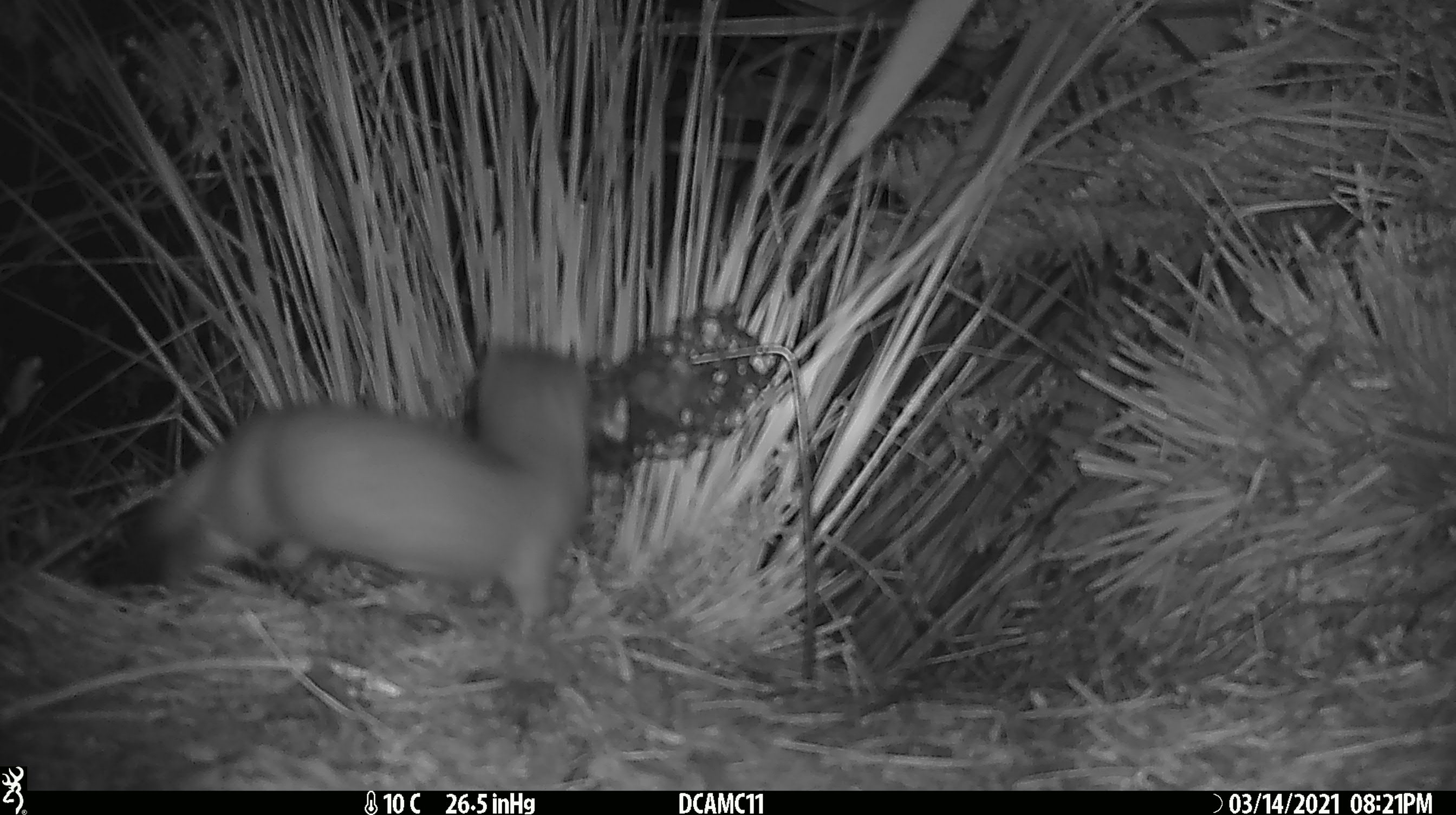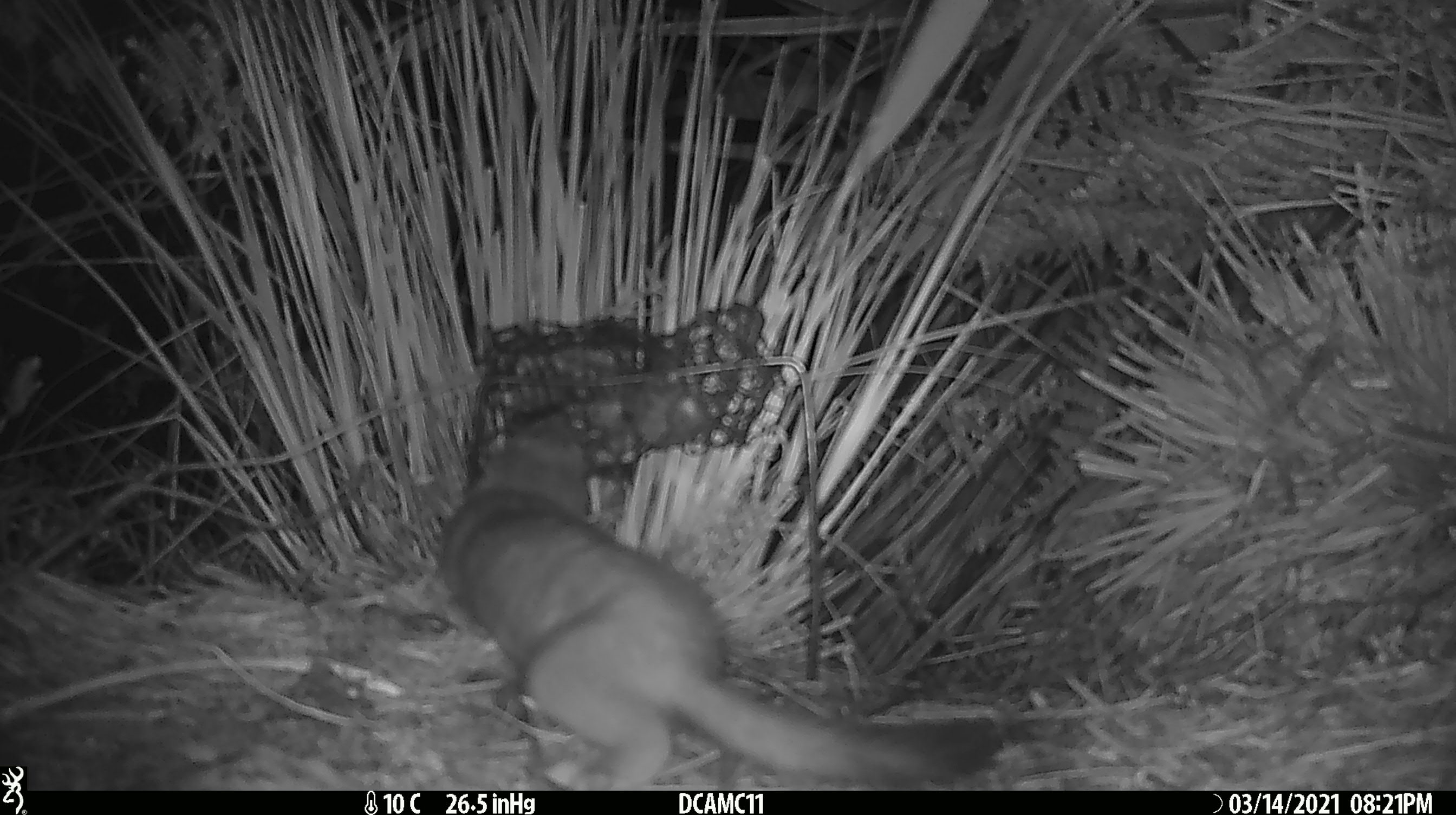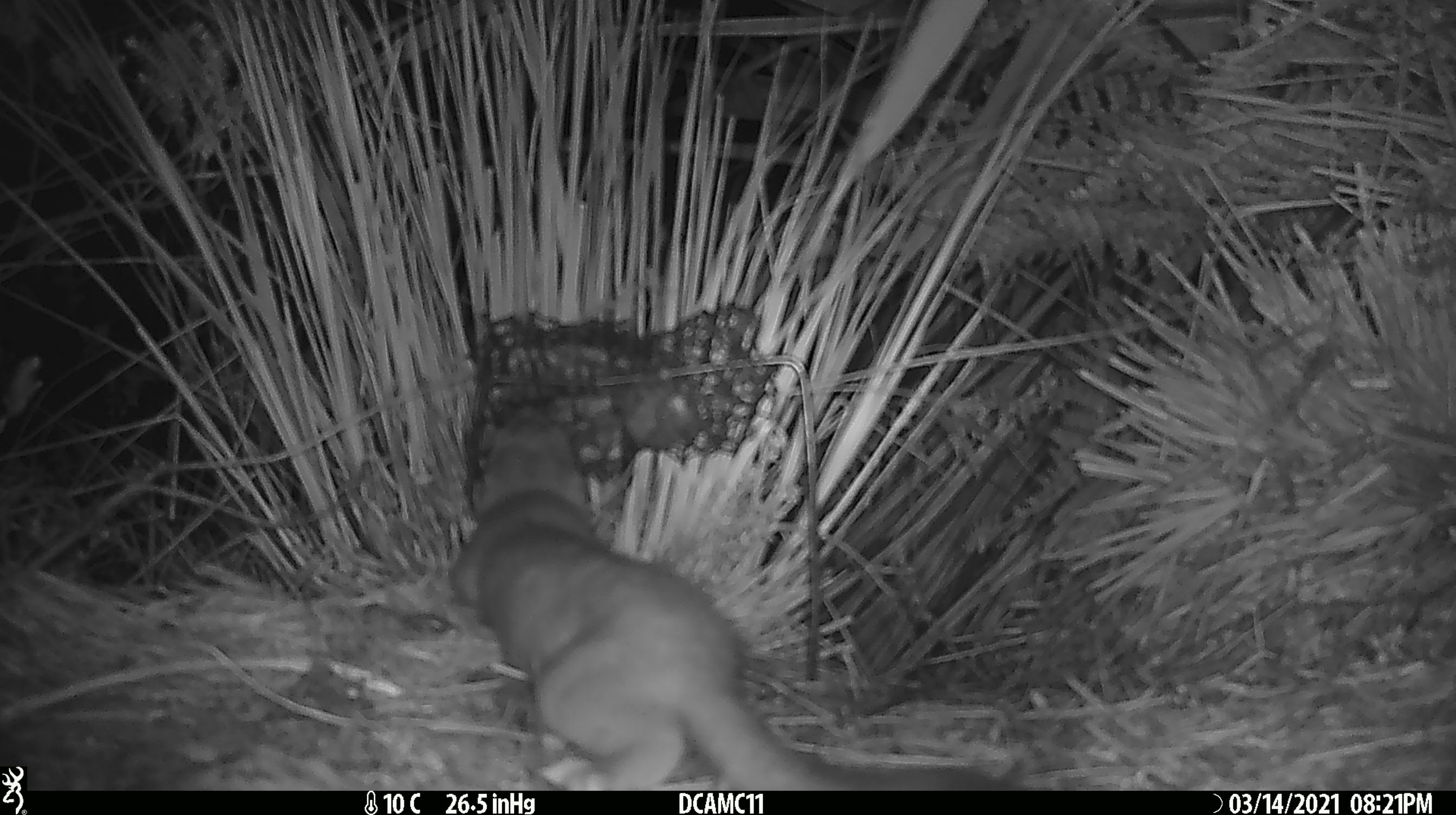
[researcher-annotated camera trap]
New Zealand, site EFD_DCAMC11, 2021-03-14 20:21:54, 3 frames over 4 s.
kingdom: Animalia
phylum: Chordata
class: Mammalia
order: Carnivora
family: Mustelidae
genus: Mustela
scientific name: Mustela erminea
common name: stoat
Stoat (Mustela erminea).